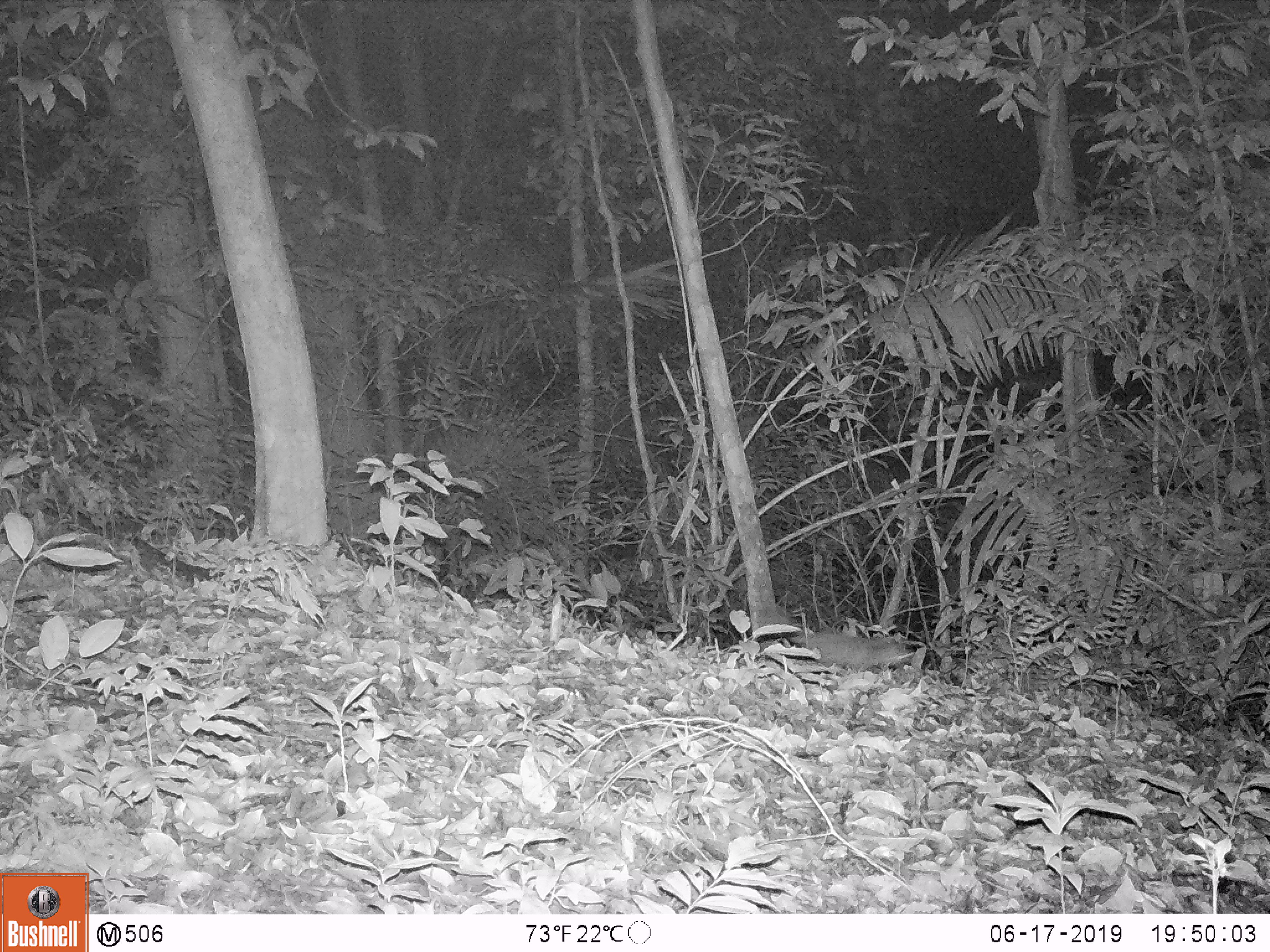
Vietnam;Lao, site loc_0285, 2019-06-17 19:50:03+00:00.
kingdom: Animalia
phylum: Chordata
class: Mammalia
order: Carnivora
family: Mustelidae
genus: Melogale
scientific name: Melogale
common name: ferret badger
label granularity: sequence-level